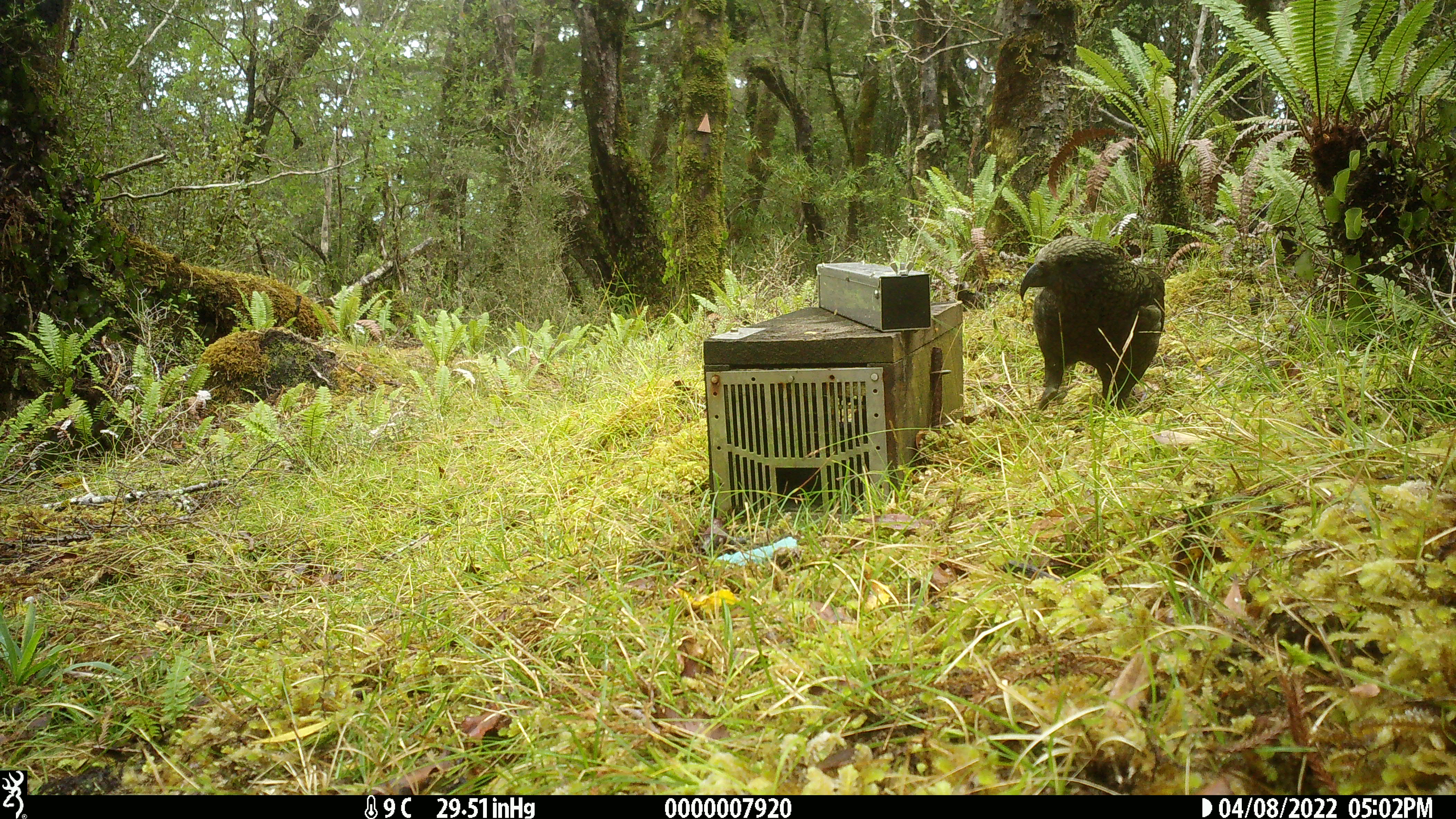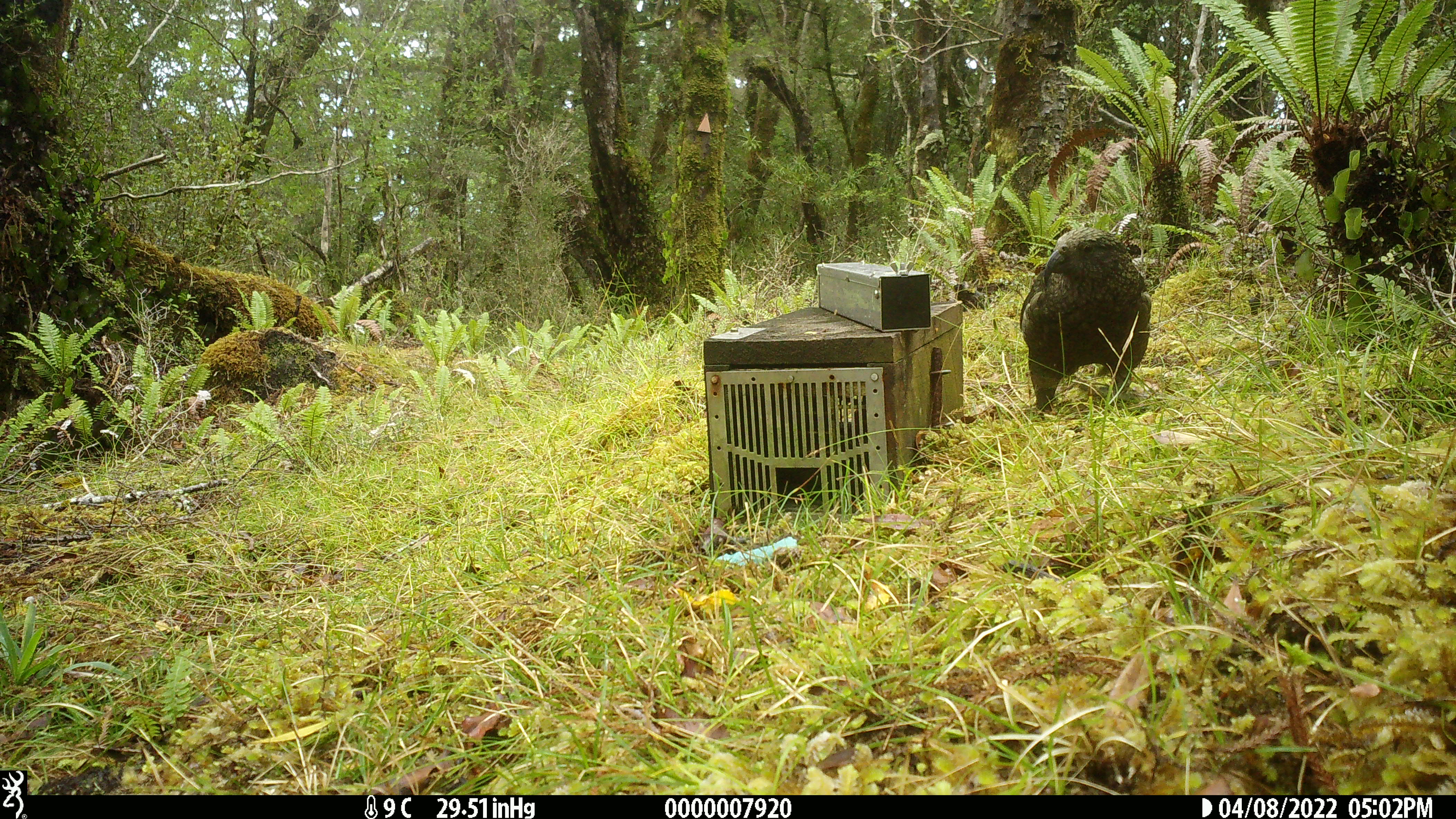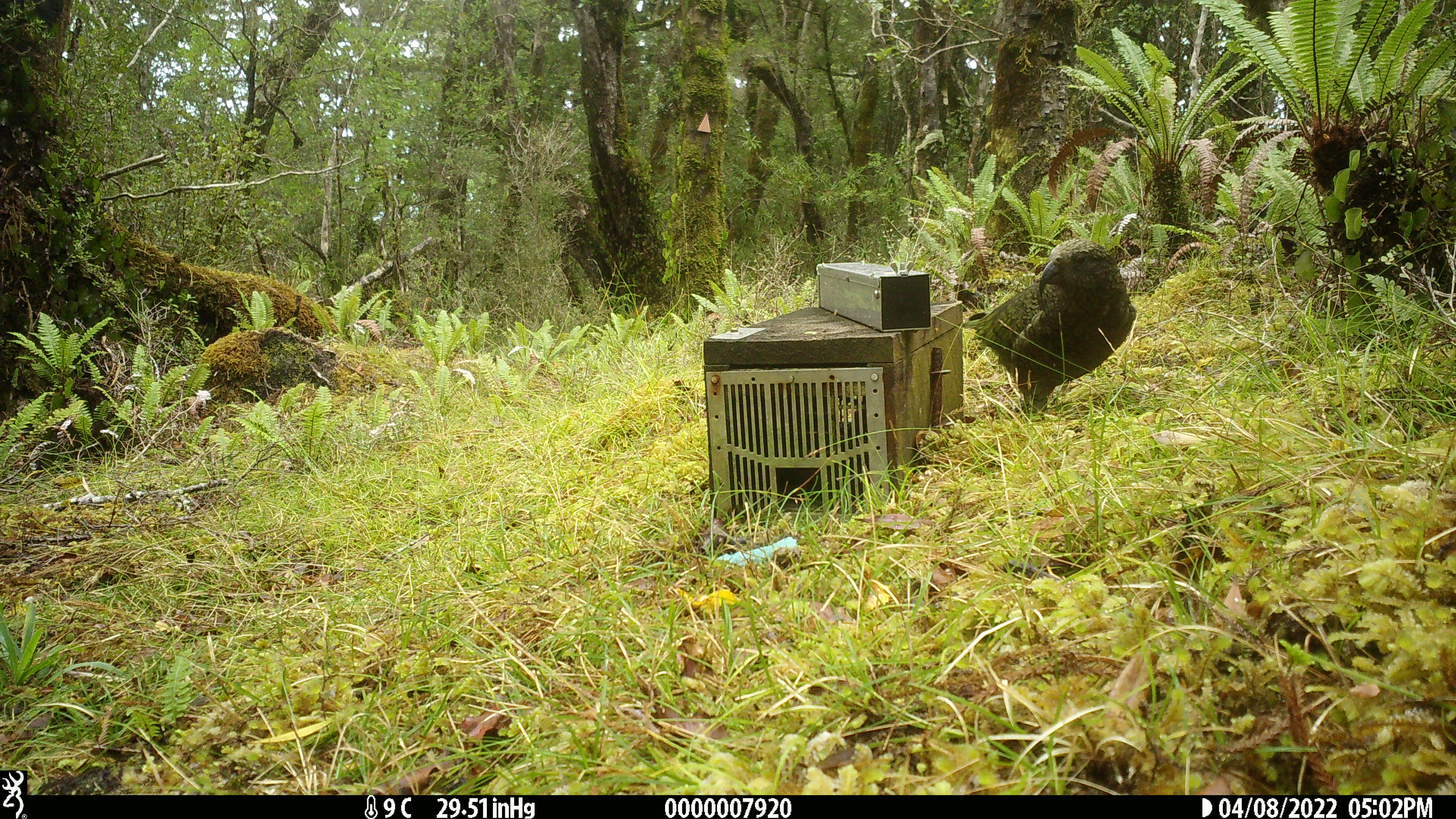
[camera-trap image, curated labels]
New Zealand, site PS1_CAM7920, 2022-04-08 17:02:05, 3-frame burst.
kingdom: Animalia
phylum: Chordata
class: Aves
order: Psittaciformes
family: Strigopidae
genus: Nestor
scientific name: Nestor notabilis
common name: kea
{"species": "kea (Nestor notabilis)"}